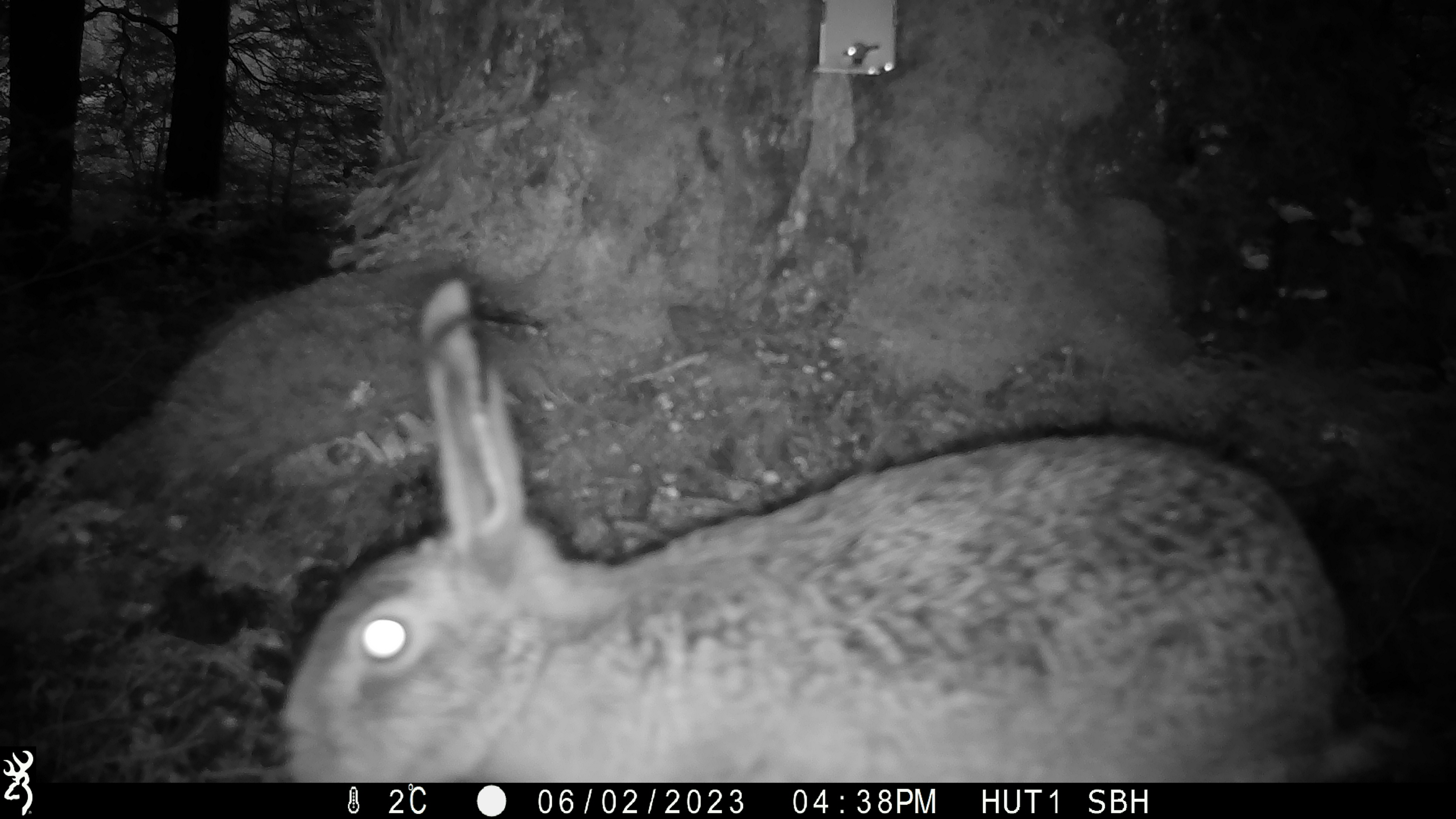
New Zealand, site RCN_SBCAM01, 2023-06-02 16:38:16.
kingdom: Animalia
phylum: Chordata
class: Mammalia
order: Lagomorpha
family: Leporidae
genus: Lepus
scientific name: Lepus europaeus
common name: brown hare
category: hare